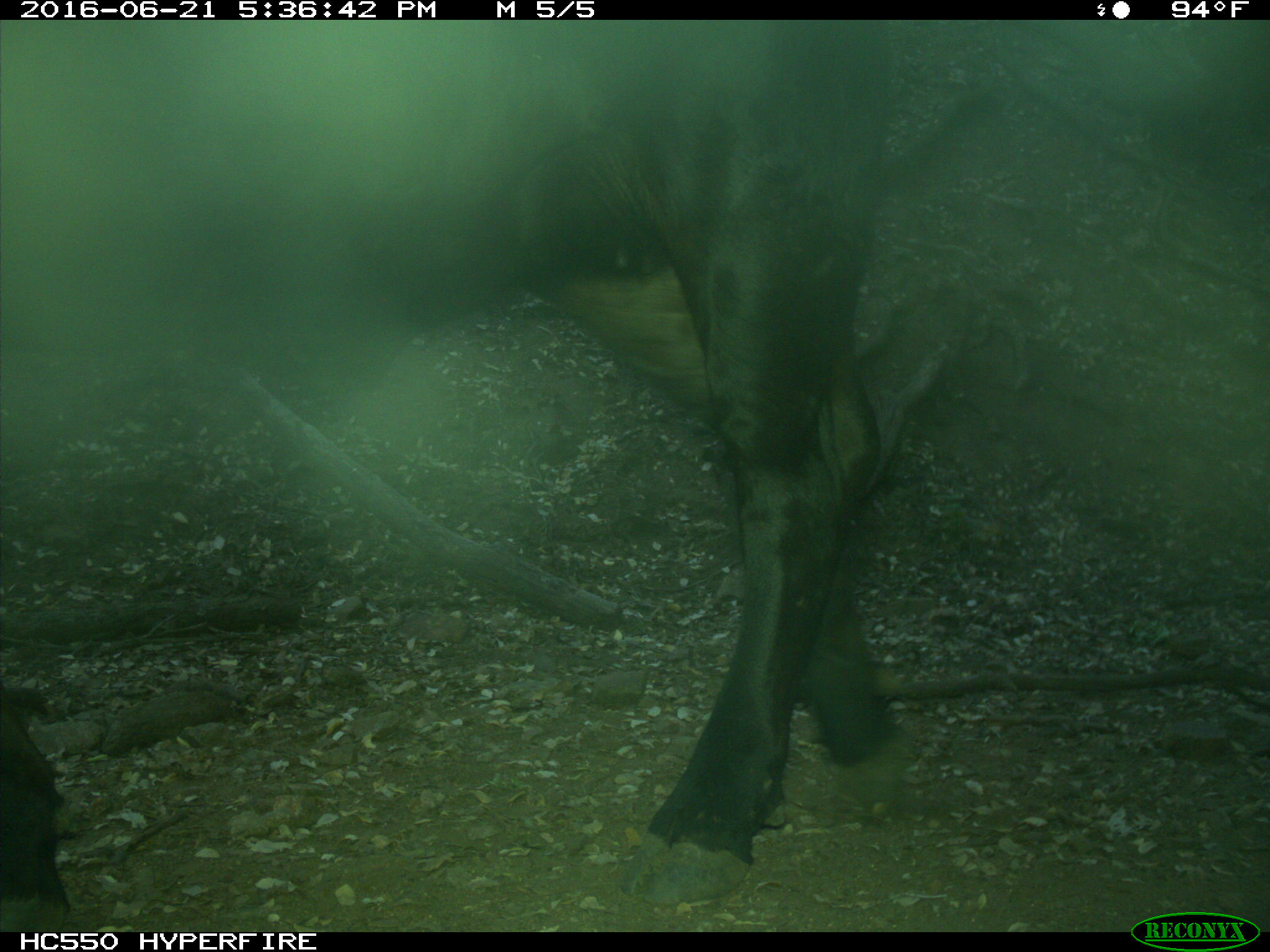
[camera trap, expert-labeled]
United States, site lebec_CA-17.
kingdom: Animalia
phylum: Chordata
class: Mammalia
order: Artiodactyla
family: Bovidae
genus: Bos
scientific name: Bos taurus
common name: domestic cow